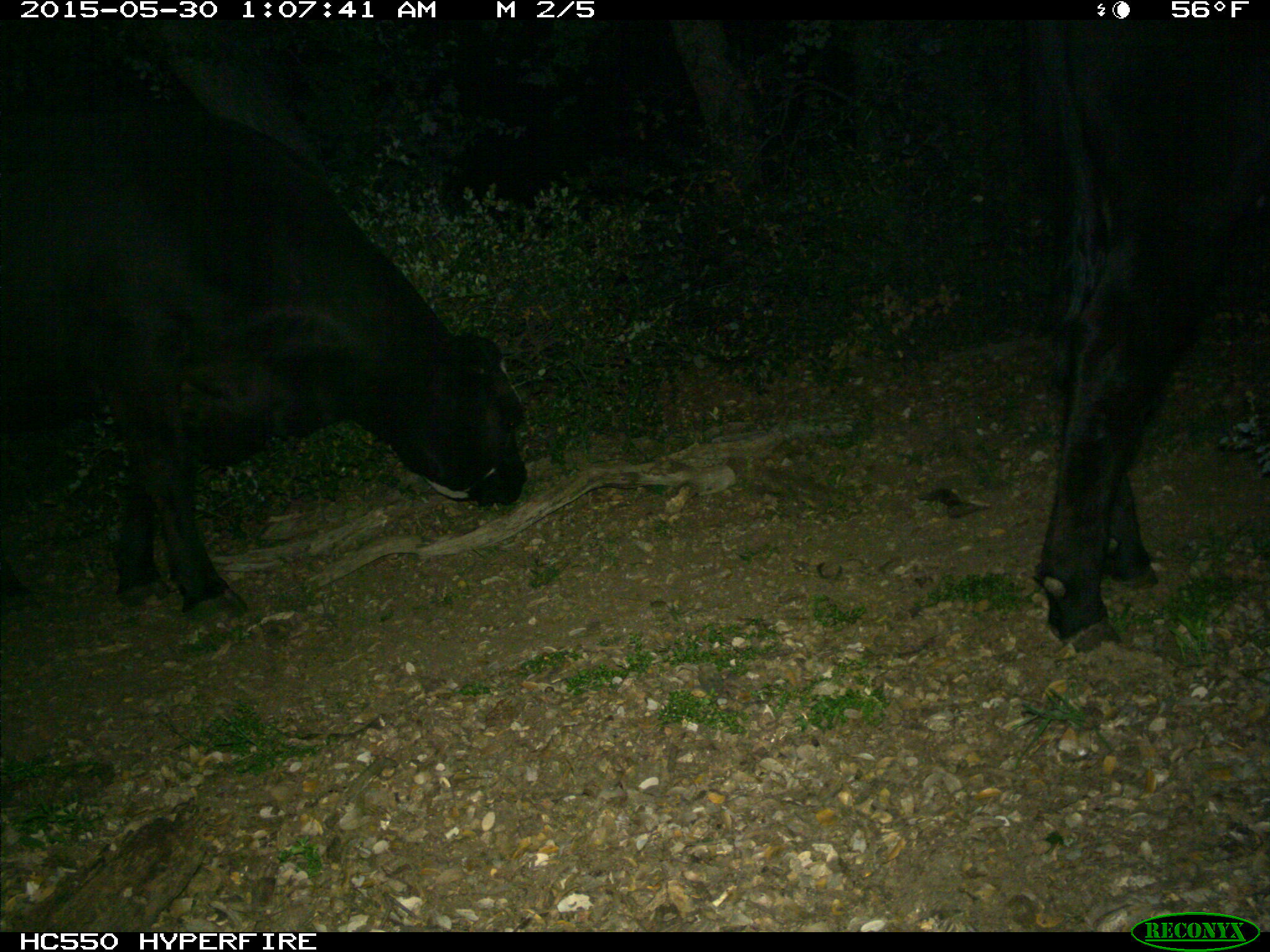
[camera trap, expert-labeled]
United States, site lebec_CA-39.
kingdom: Animalia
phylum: Chordata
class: Mammalia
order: Artiodactyla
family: Bovidae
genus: Bos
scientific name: Bos taurus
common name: domestic cow